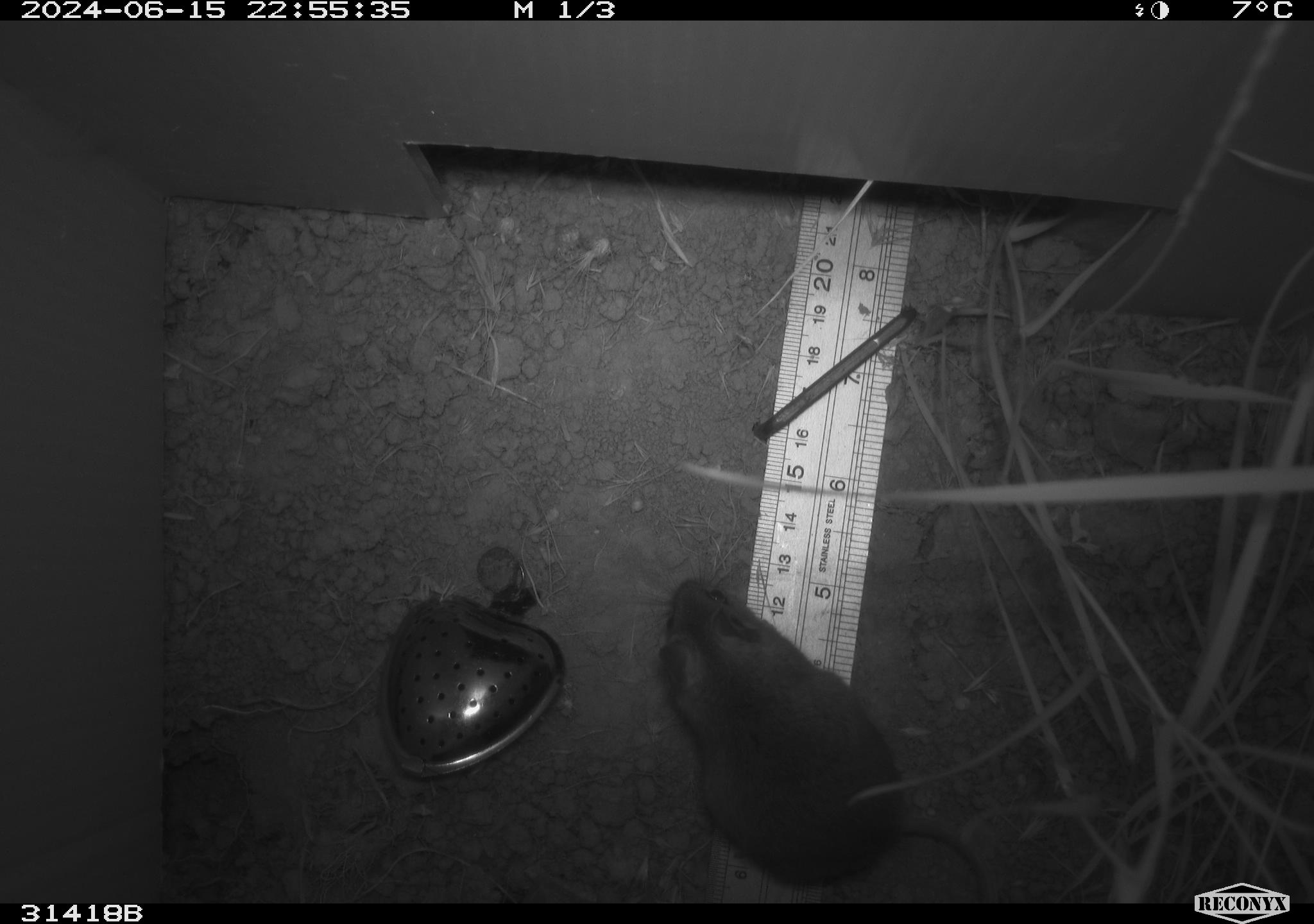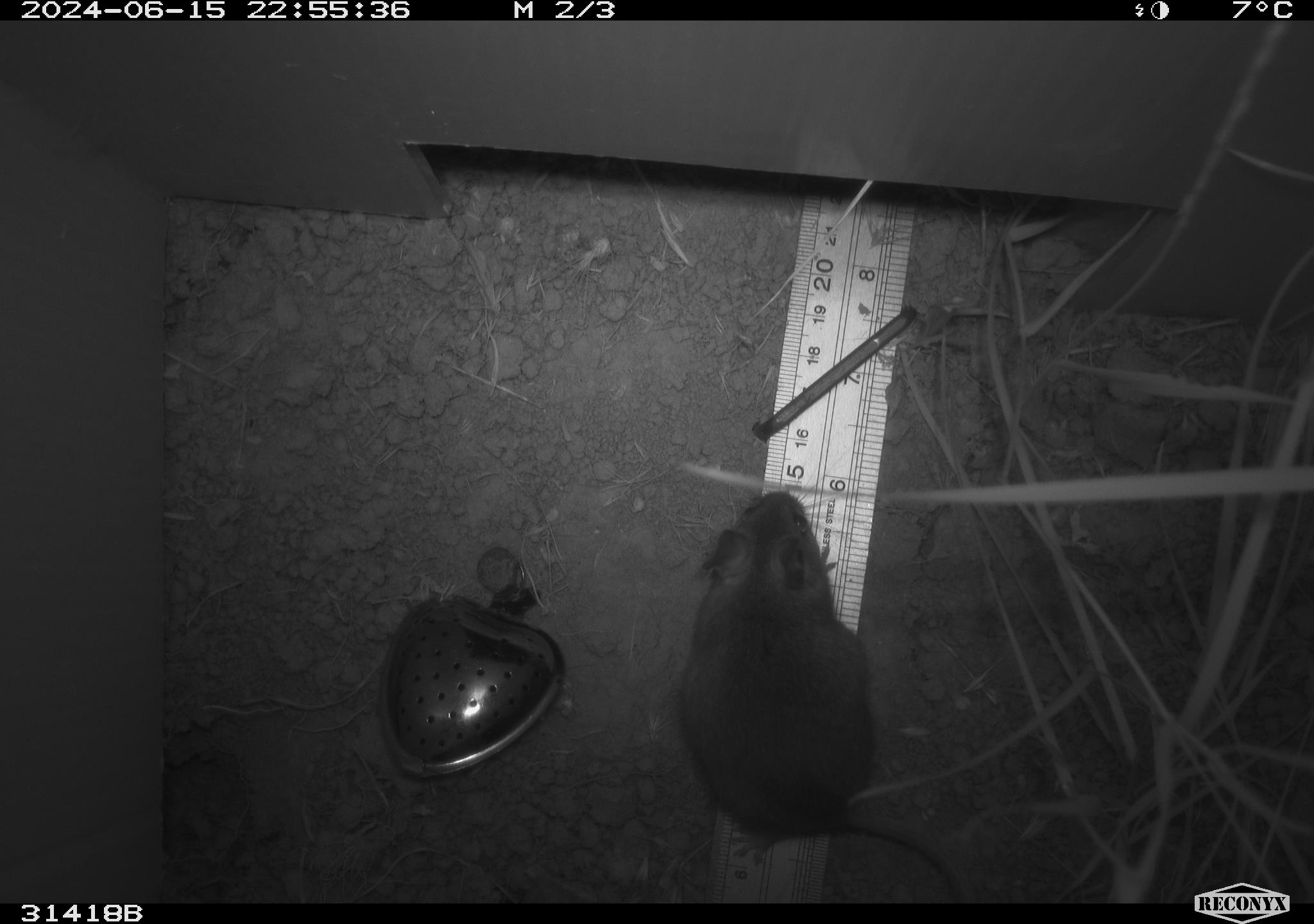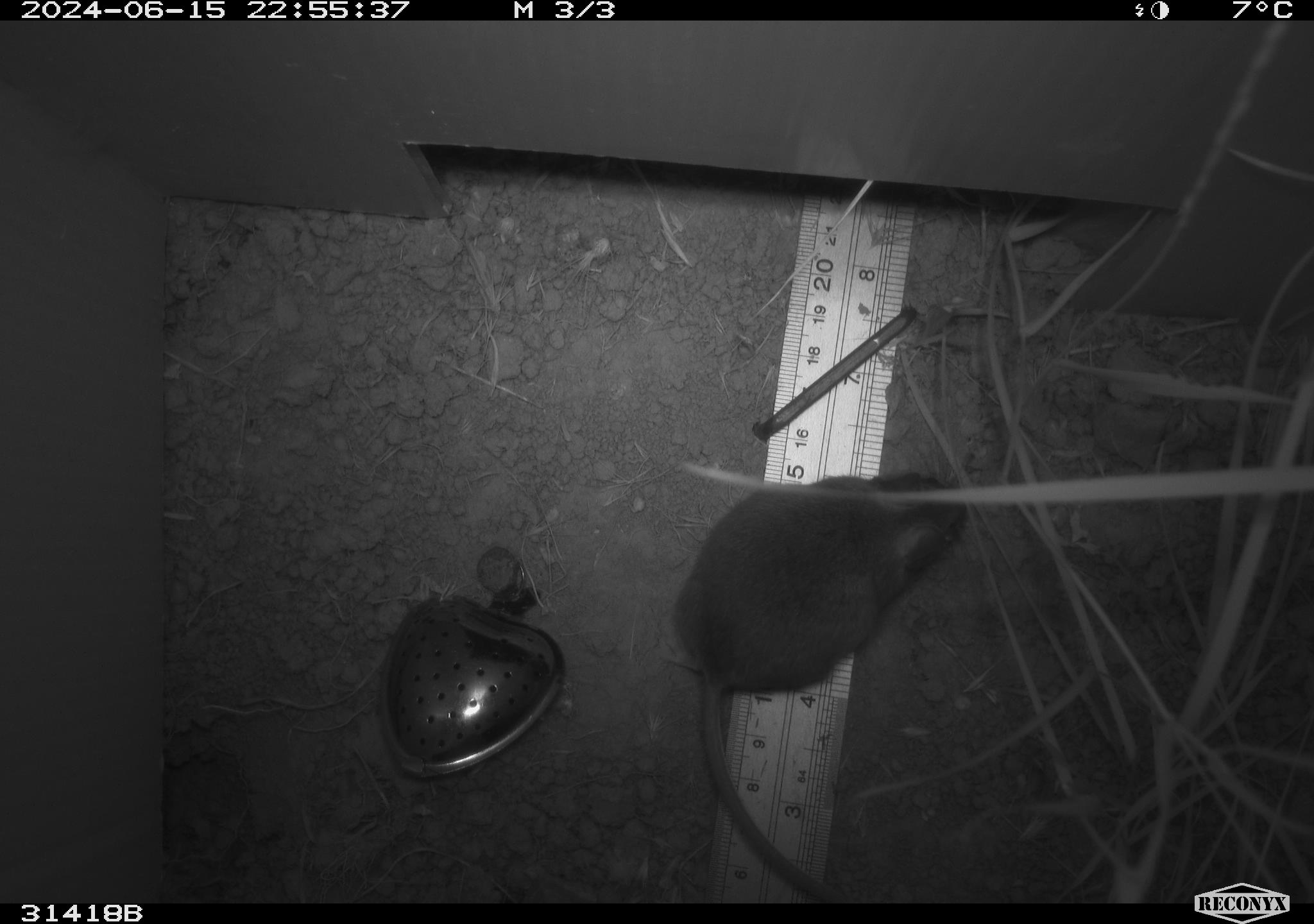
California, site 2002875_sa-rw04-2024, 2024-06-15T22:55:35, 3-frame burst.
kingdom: Animalia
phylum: Chordata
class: Mammalia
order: Rodentia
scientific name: Rodentia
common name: rodent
Rodent (Rodentia).